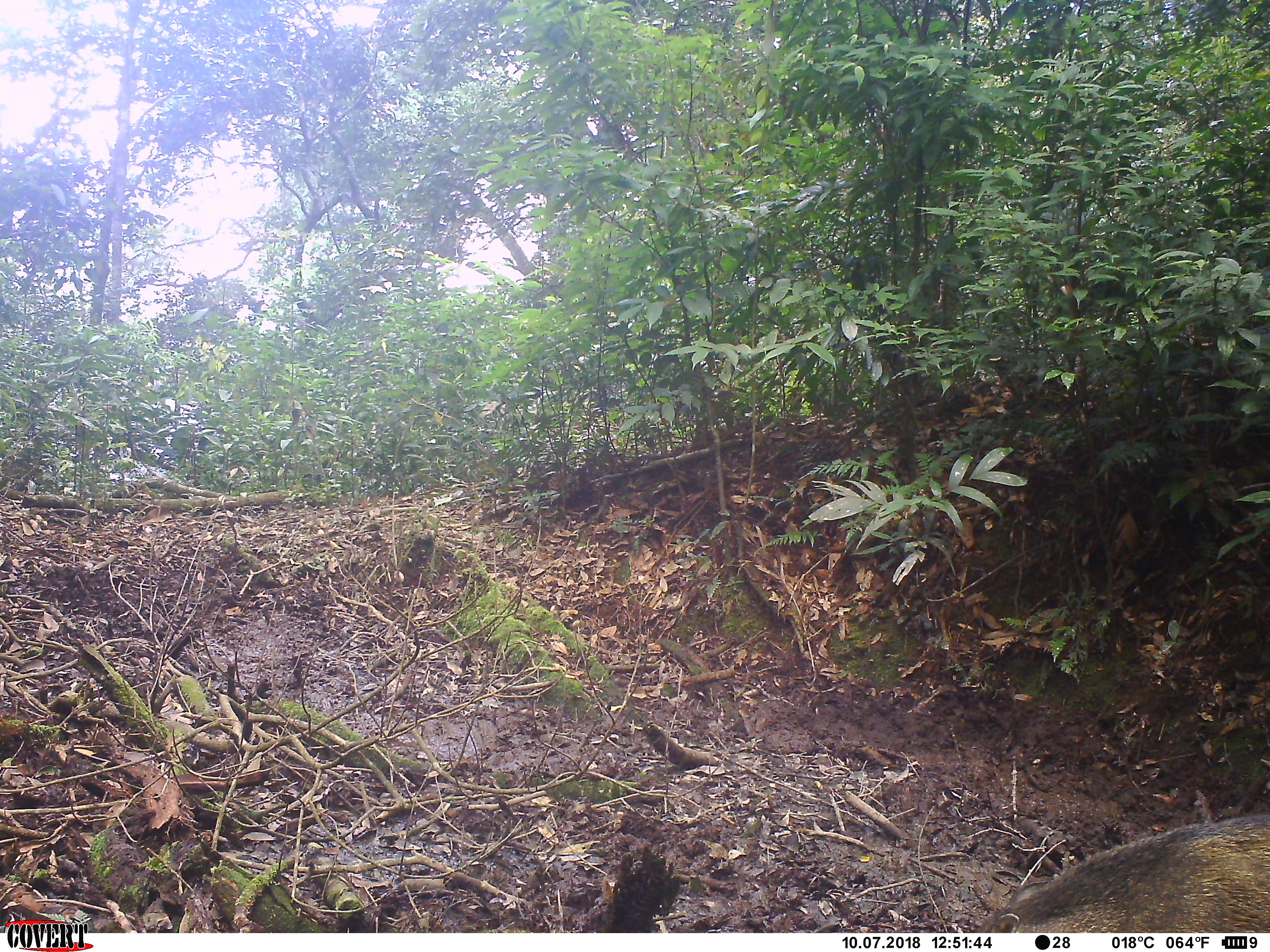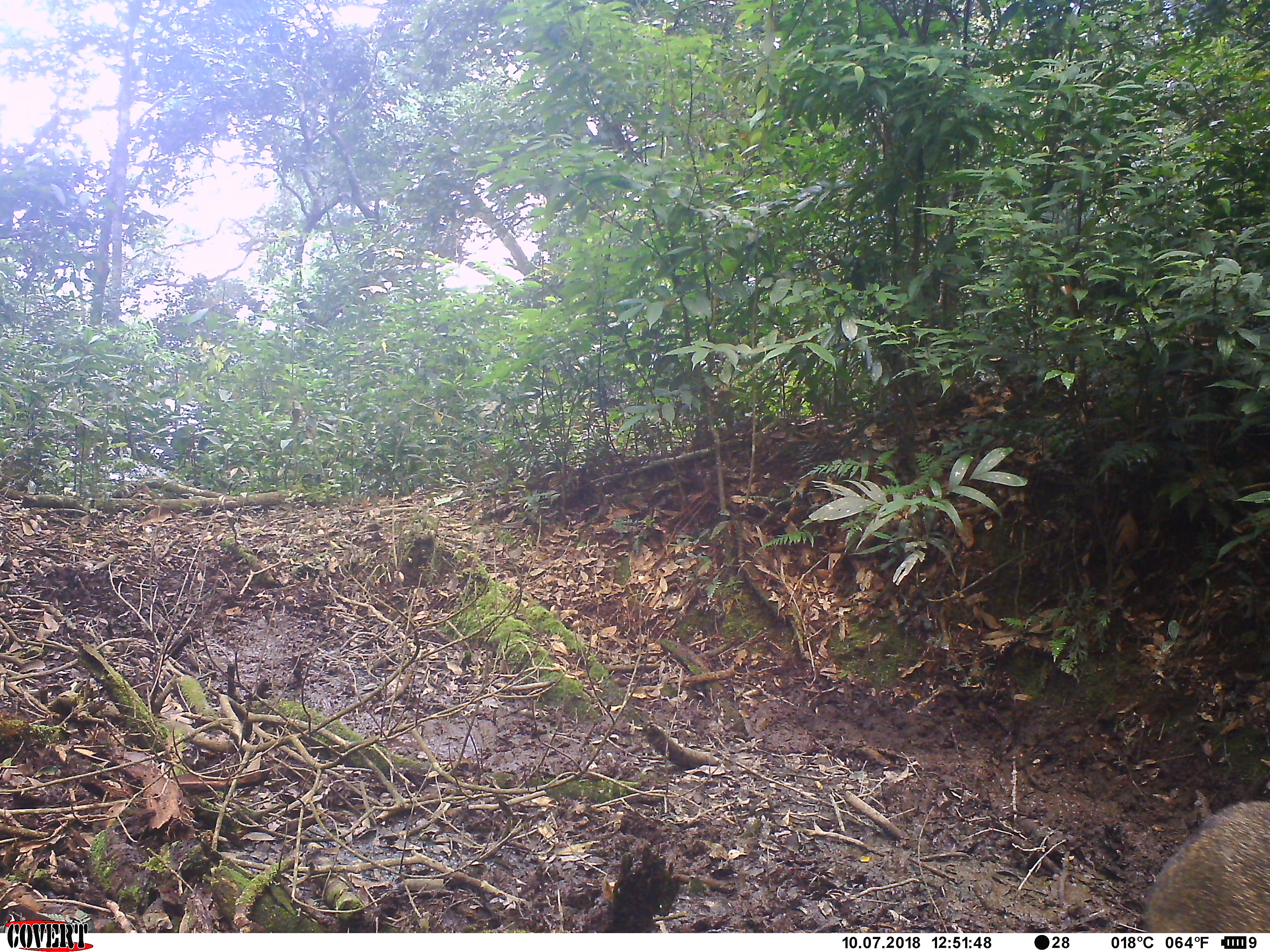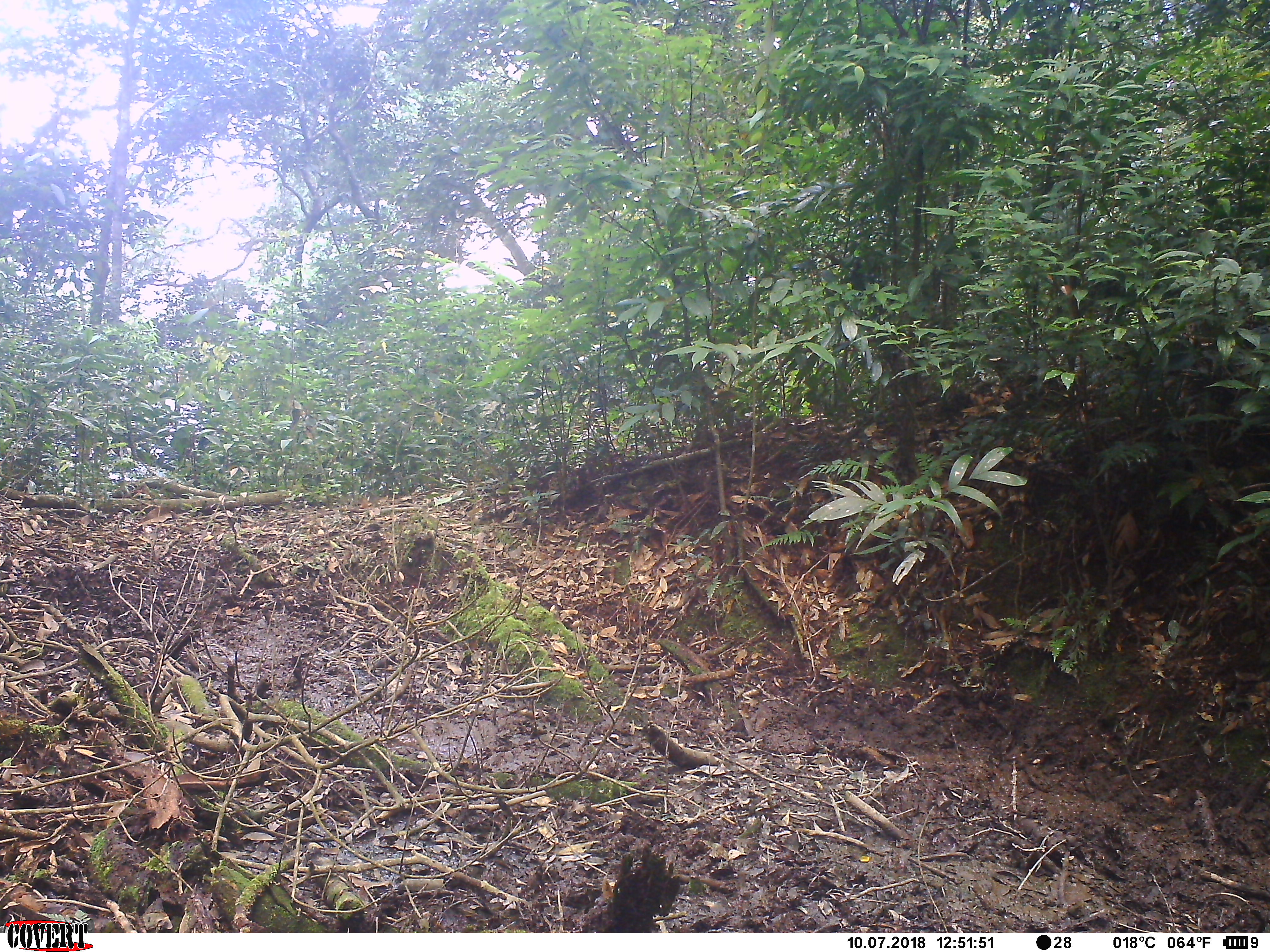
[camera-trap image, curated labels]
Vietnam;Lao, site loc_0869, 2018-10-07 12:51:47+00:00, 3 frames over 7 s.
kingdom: Animalia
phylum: Chordata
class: Mammalia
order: Artiodactyla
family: Suidae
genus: Sus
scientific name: Sus scrofa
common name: eurasian wild pig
Eurasian wild pig (Sus scrofa). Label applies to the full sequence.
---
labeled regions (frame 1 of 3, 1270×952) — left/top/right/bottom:
eurasian wild pig: 982/812/1270/931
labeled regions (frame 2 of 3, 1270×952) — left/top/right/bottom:
eurasian wild pig: 1143/798/1270/931